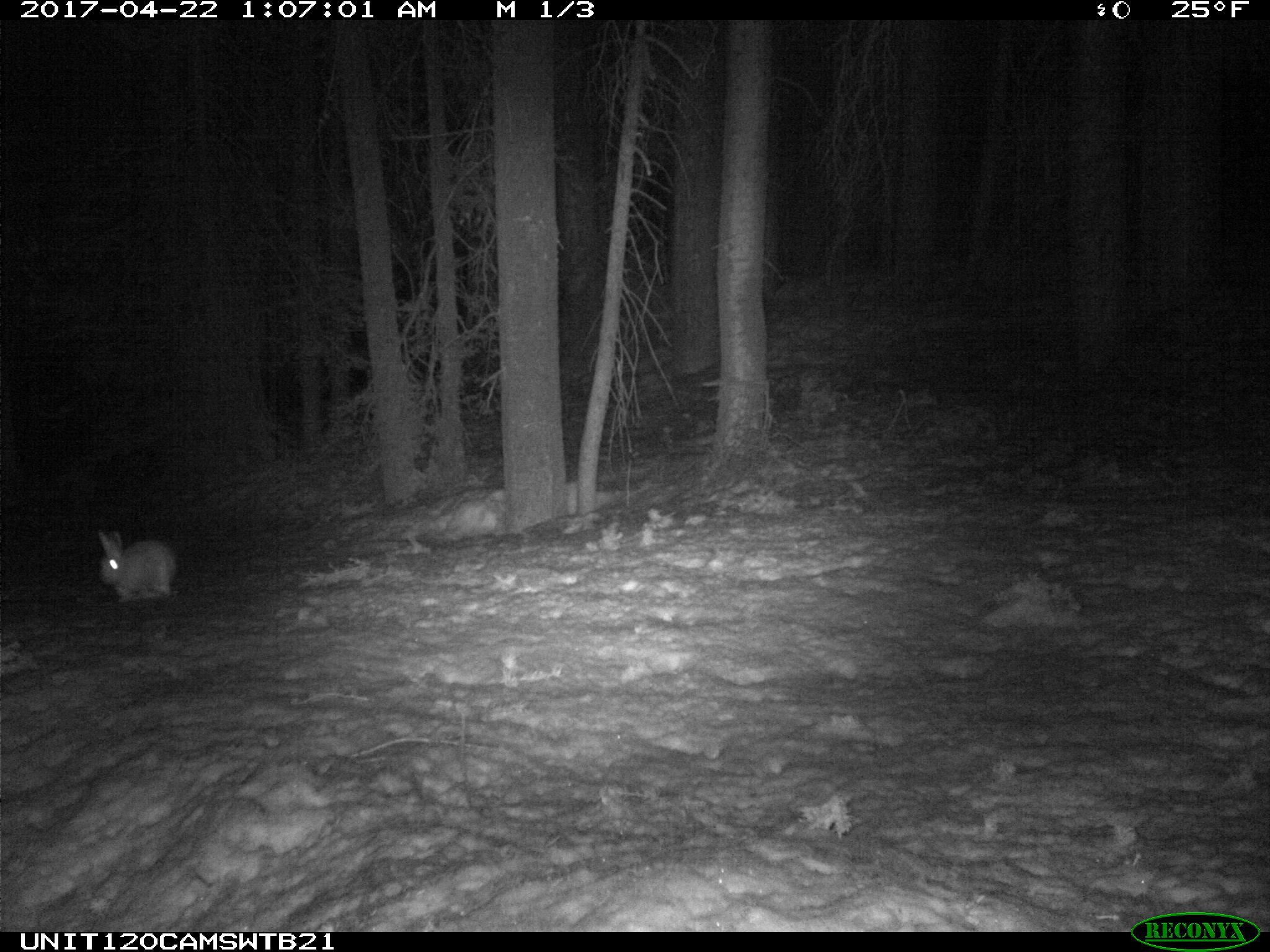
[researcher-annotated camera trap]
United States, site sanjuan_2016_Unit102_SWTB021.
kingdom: Animalia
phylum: Chordata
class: Mammalia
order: Lagomorpha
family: Leporidae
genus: Lepus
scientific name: Lepus americanus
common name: snowshoe hare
Lepus americanus (snowshoe hare).